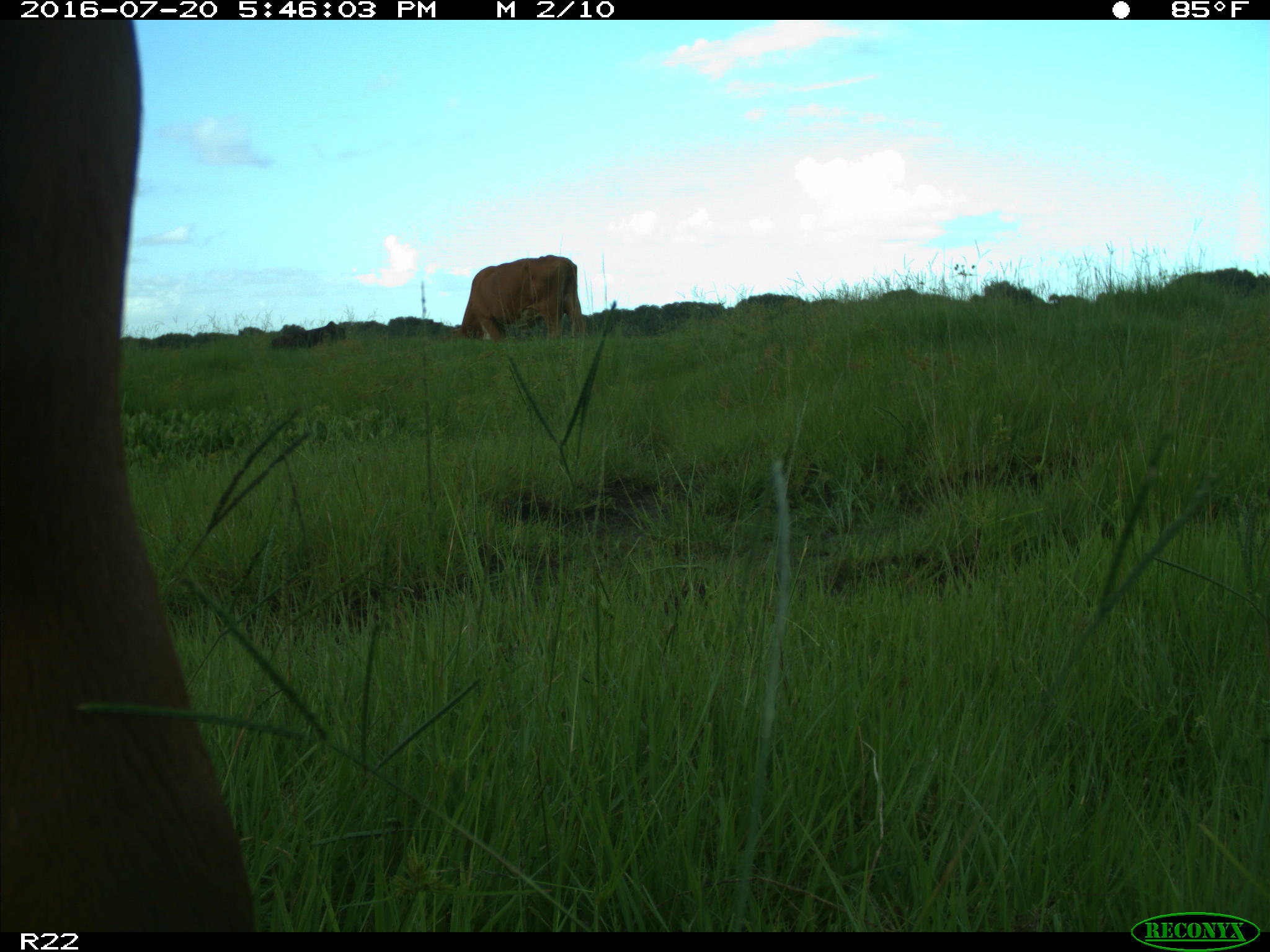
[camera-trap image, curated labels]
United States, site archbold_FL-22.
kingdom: Animalia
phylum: Chordata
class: Mammalia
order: Artiodactyla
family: Bovidae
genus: Bos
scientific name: Bos taurus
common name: domestic cow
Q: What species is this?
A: Bos taurus (domestic cow).